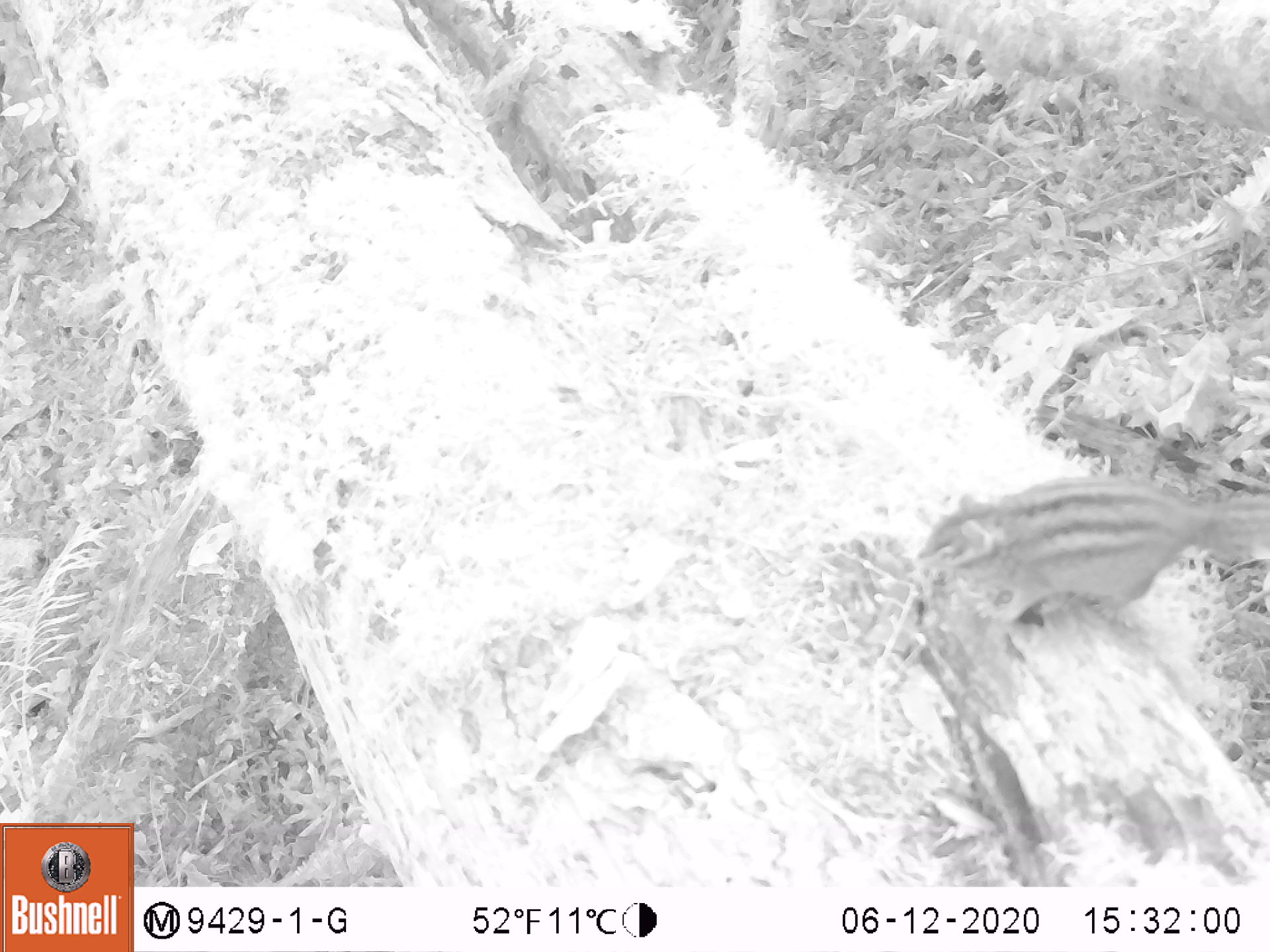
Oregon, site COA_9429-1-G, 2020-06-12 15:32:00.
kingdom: Animalia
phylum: Chordata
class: Mammalia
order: Rodentia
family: Sciuridae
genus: Neotamias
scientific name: Neotamias townsendii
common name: townsend's chipmunk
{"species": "townsend's chipmunk (Neotamias townsendii)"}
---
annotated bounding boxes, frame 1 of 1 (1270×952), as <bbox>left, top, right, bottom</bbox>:
townsend's chipmunk: <bbox>907, 459, 1264, 631</bbox>